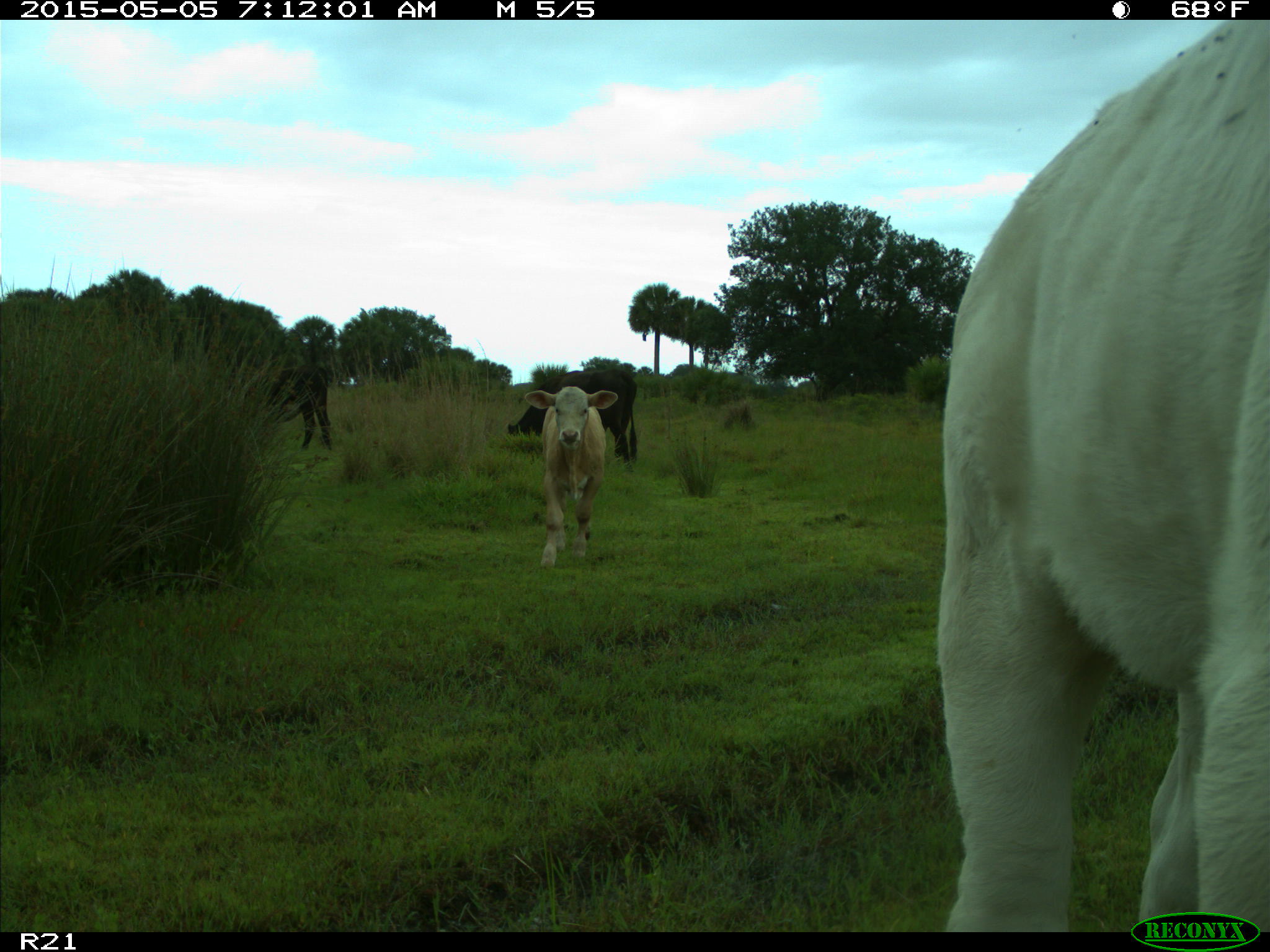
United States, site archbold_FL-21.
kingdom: Animalia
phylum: Chordata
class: Mammalia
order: Artiodactyla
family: Bovidae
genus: Bos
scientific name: Bos taurus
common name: domestic cow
Bos taurus (domestic cow).